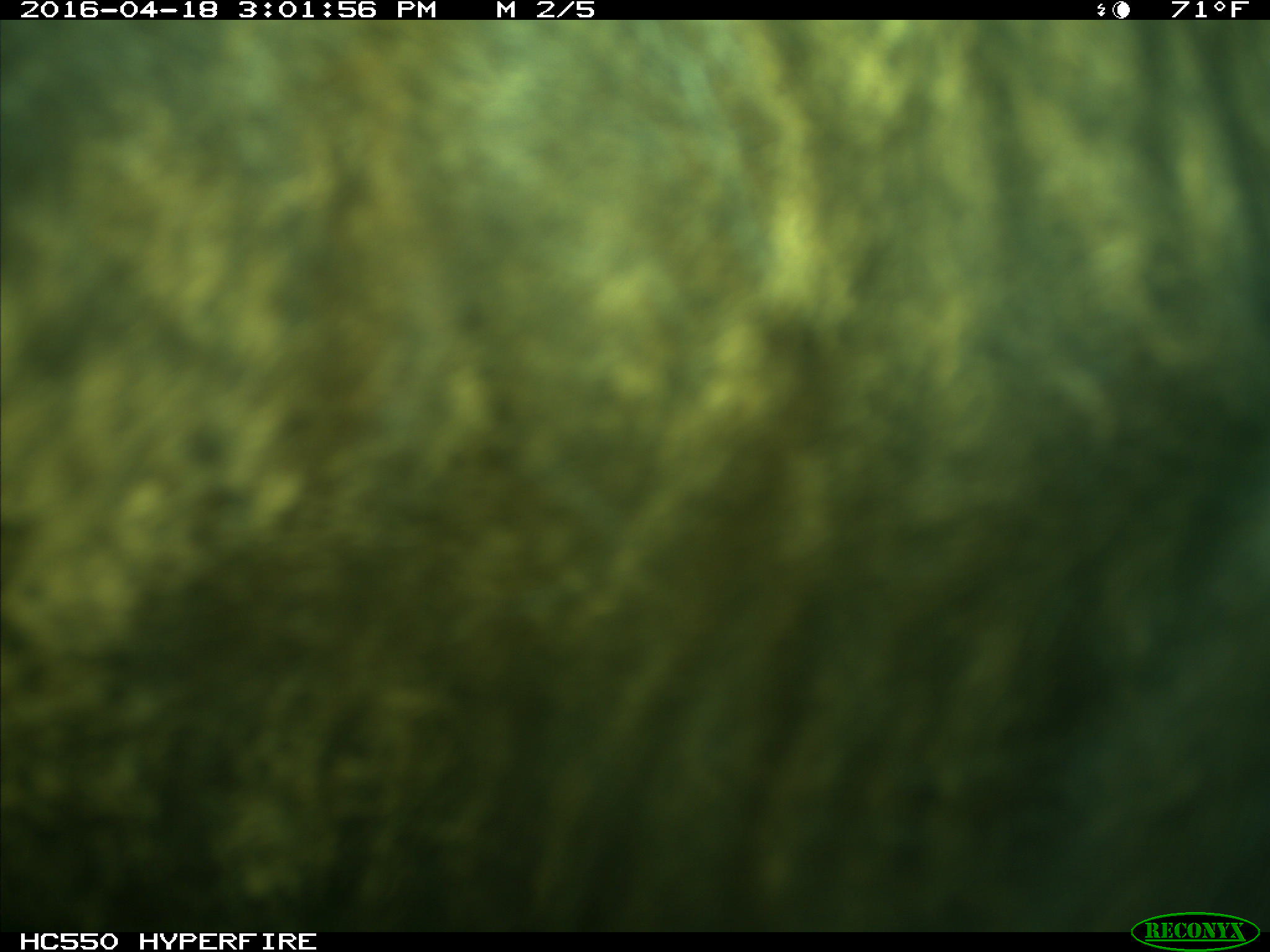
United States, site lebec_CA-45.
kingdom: Animalia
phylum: Chordata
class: Mammalia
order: Artiodactyla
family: Bovidae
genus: Bos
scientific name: Bos taurus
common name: domestic cow